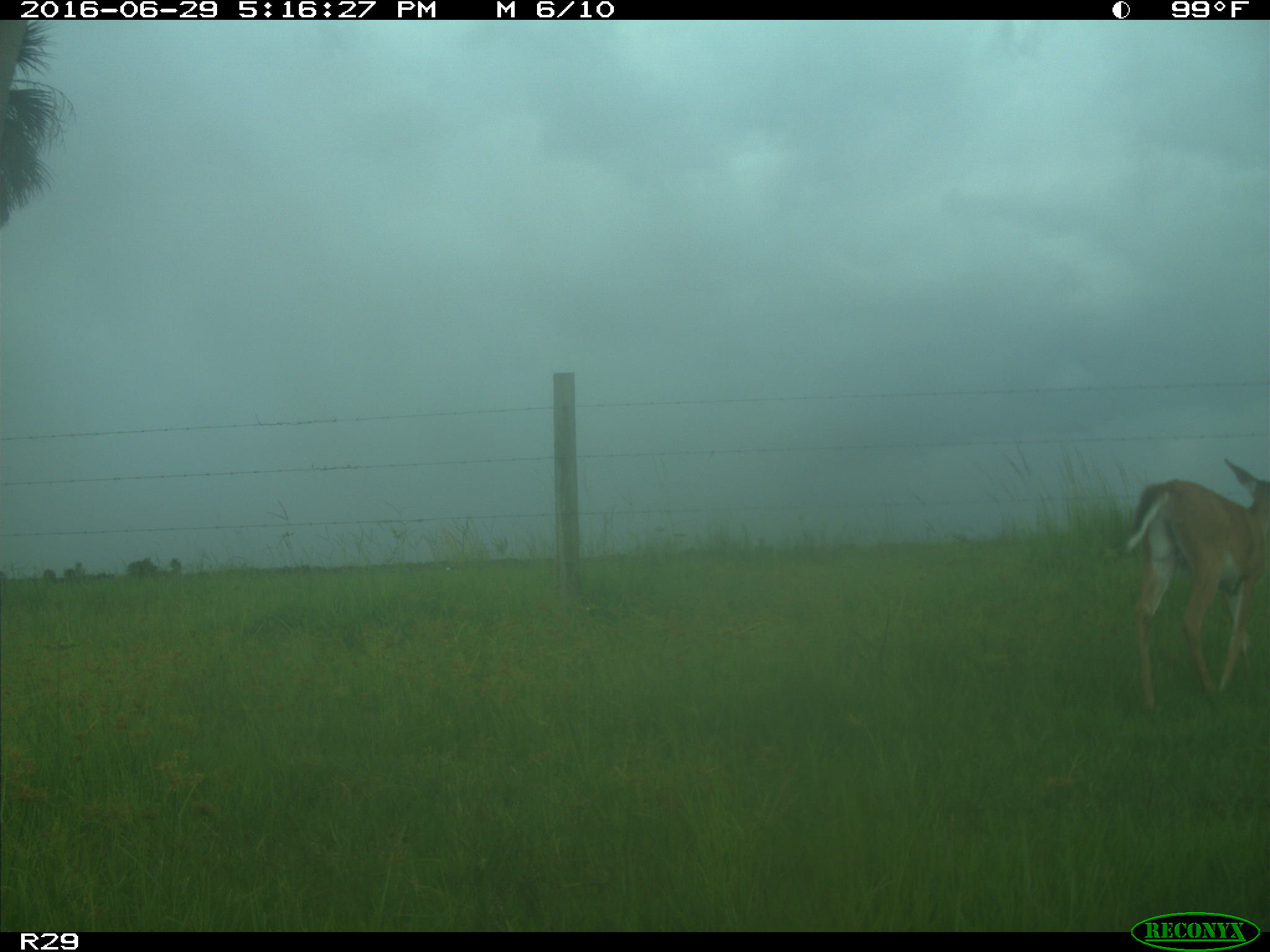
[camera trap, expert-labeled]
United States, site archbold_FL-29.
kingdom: Animalia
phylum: Chordata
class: Mammalia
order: Artiodactyla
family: Cervidae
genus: Odocoileus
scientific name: Odocoileus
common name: deer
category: unidentified deer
Unidentified deer (deer) (Odocoileus).